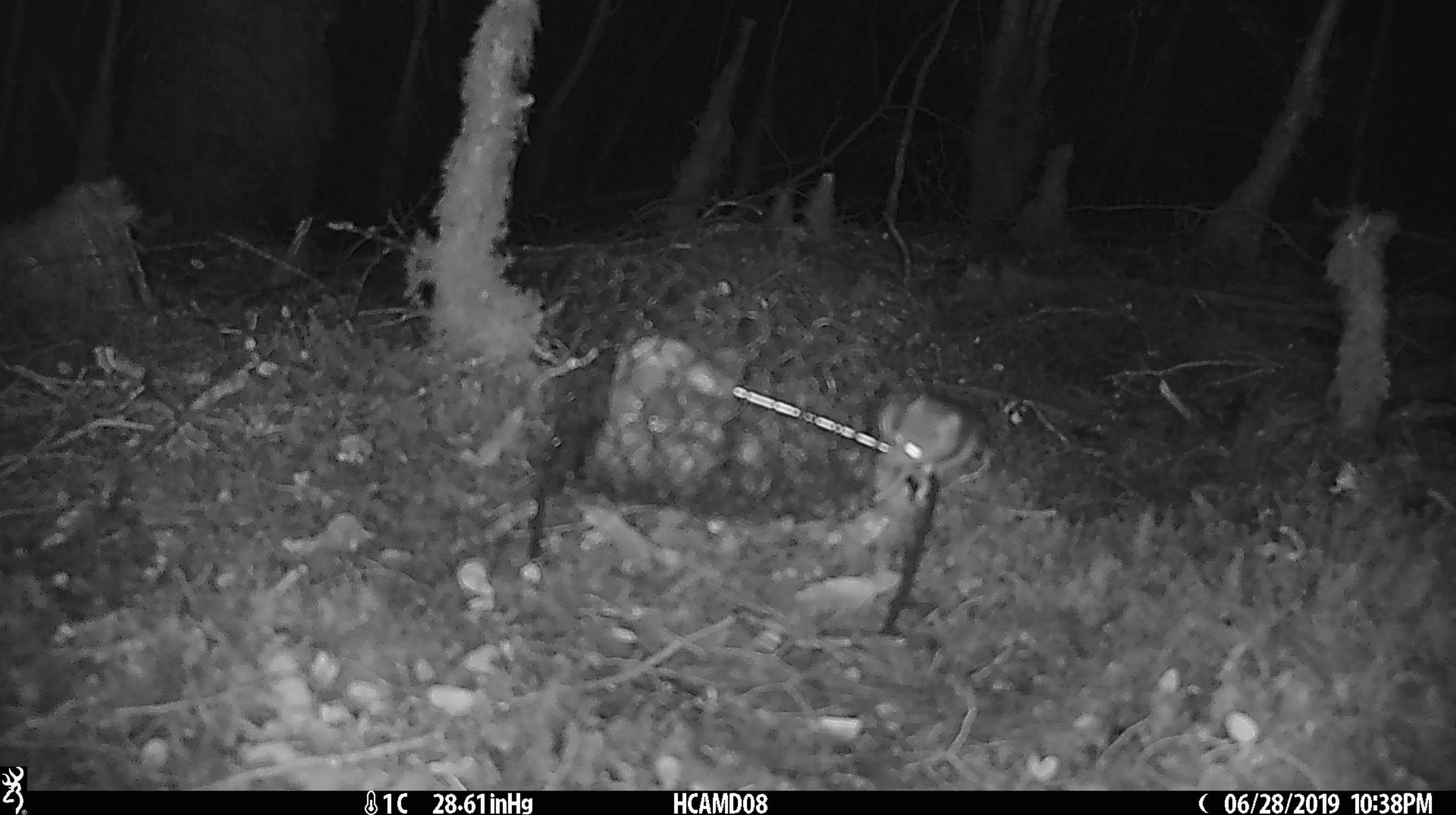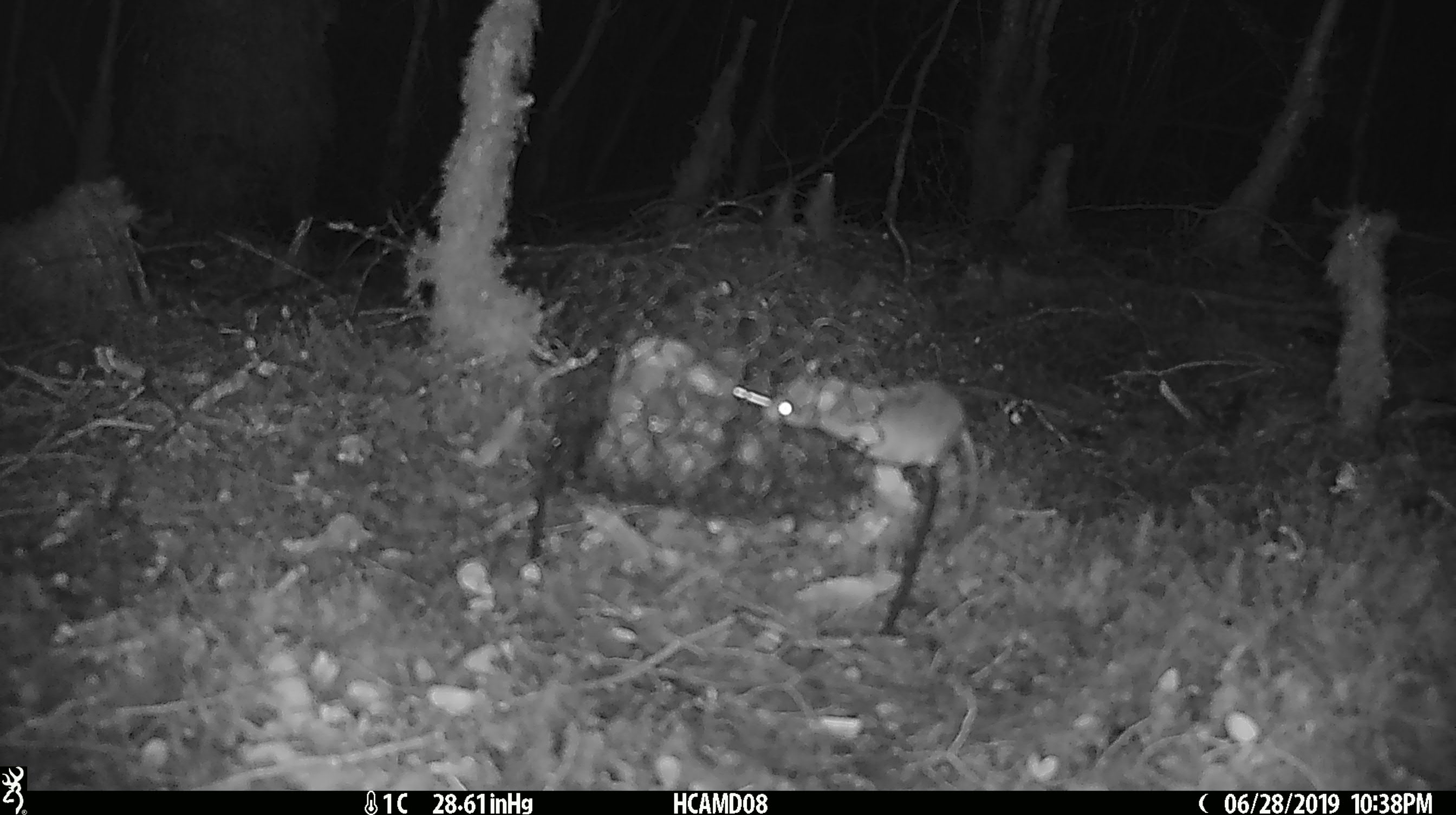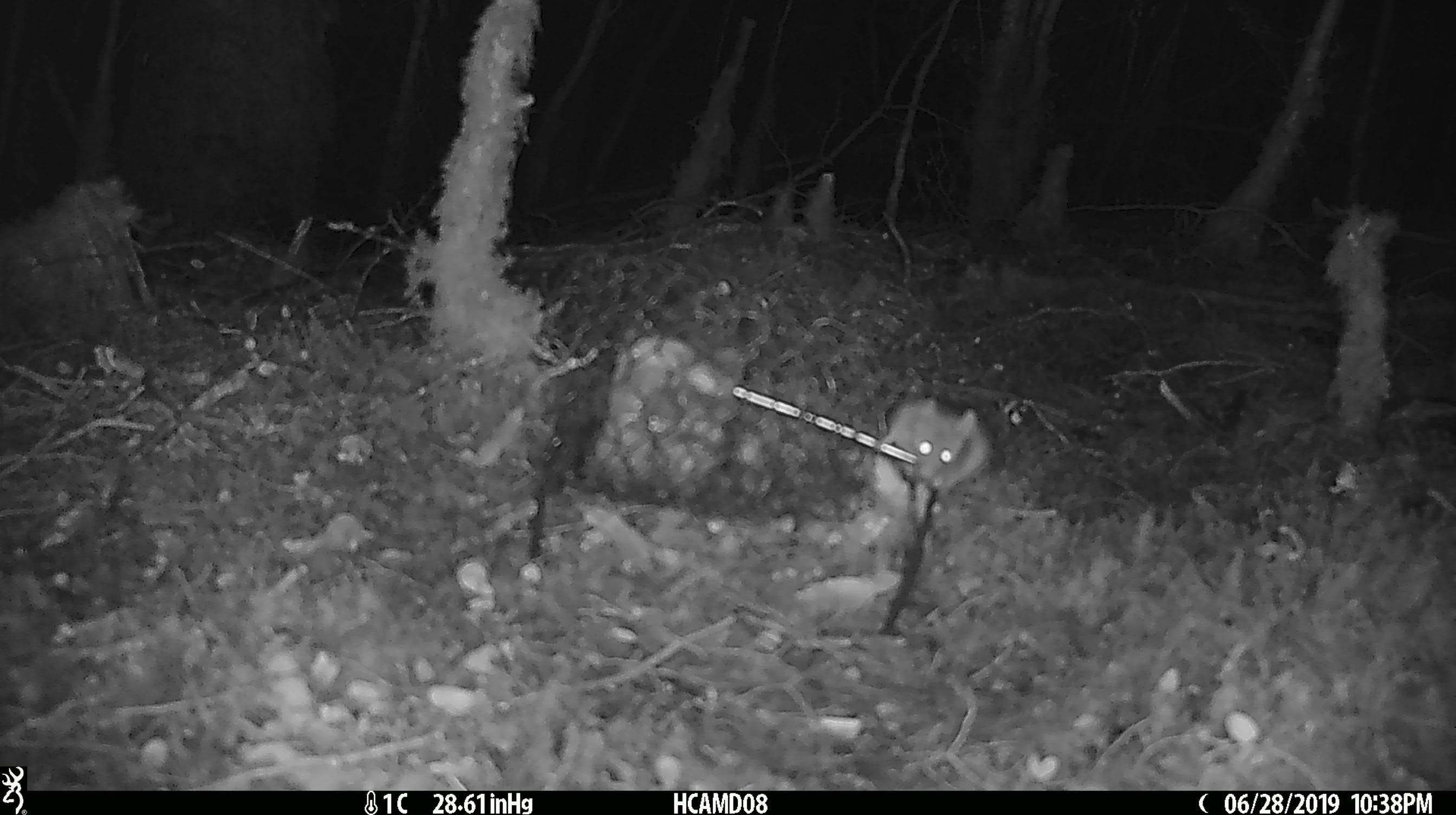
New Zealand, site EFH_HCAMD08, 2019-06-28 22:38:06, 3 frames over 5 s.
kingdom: Animalia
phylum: Chordata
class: Mammalia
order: Rodentia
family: Muridae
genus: Mus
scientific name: Mus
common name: mouse